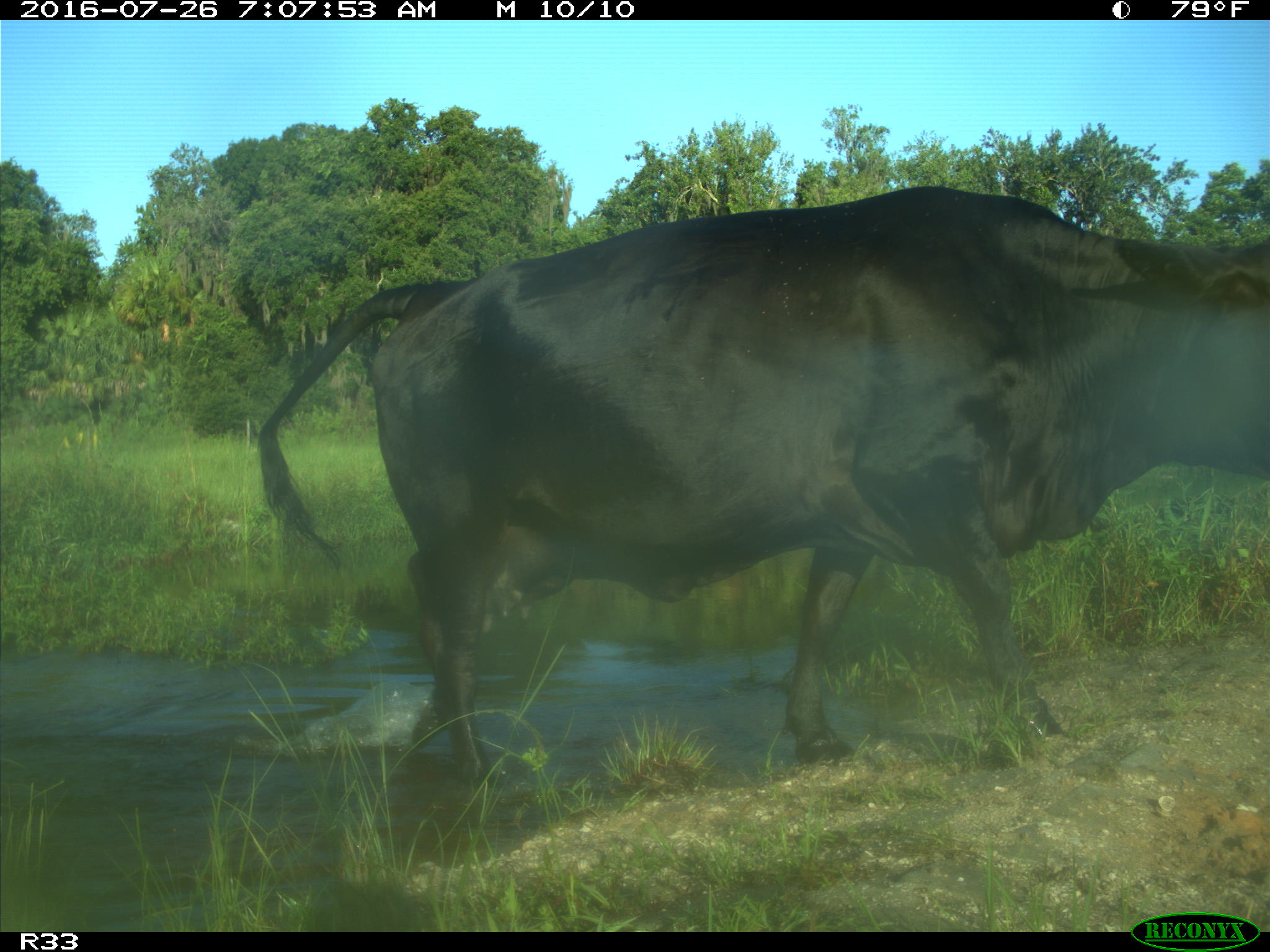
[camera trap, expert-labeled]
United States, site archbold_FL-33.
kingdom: Animalia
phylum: Chordata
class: Mammalia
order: Artiodactyla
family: Bovidae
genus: Bos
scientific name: Bos taurus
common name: domestic cow